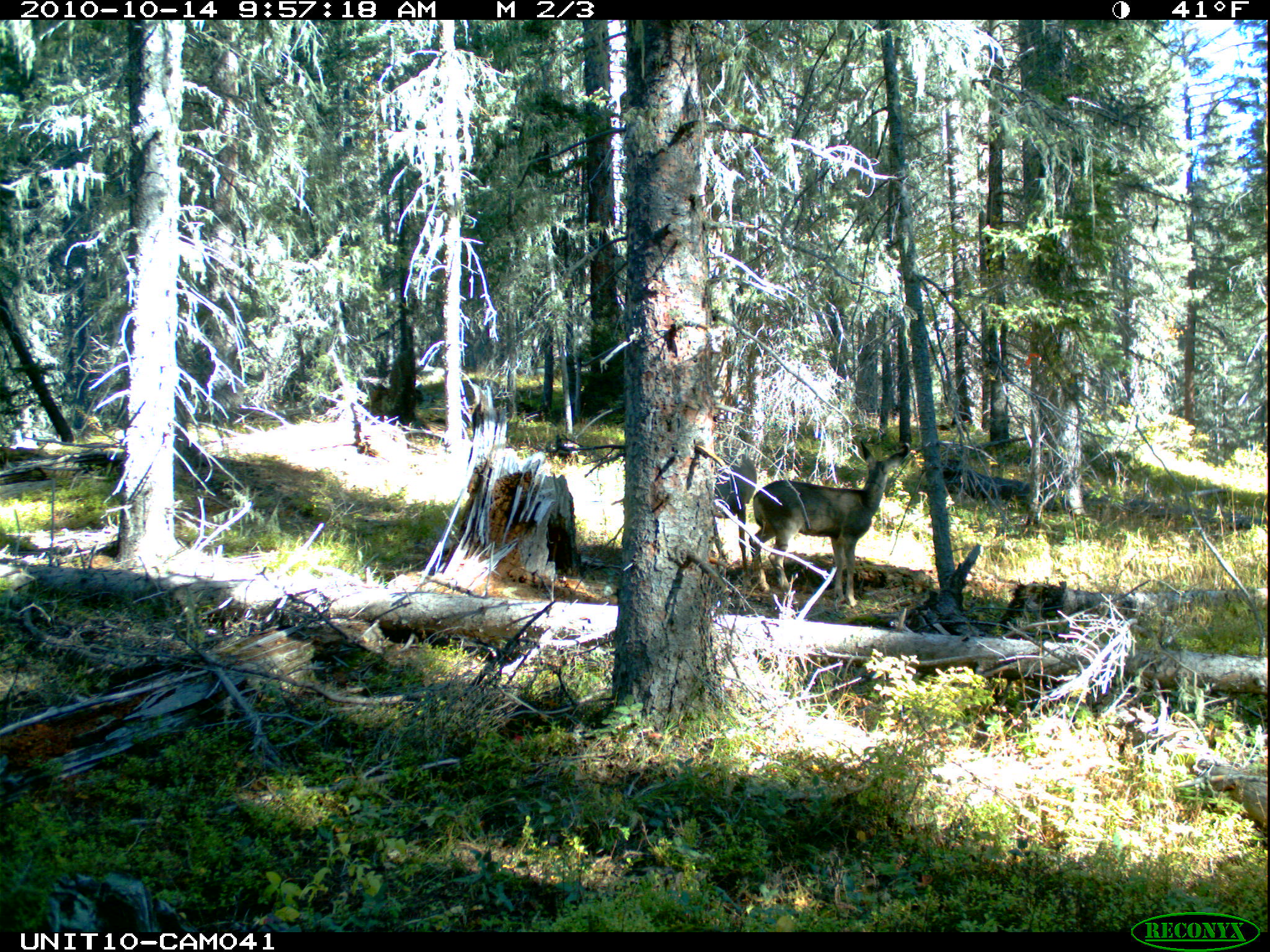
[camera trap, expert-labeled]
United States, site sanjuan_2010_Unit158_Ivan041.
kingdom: Animalia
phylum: Chordata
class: Mammalia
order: Artiodactyla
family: Cervidae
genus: Odocoileus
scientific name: Odocoileus hemionus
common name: mule deer